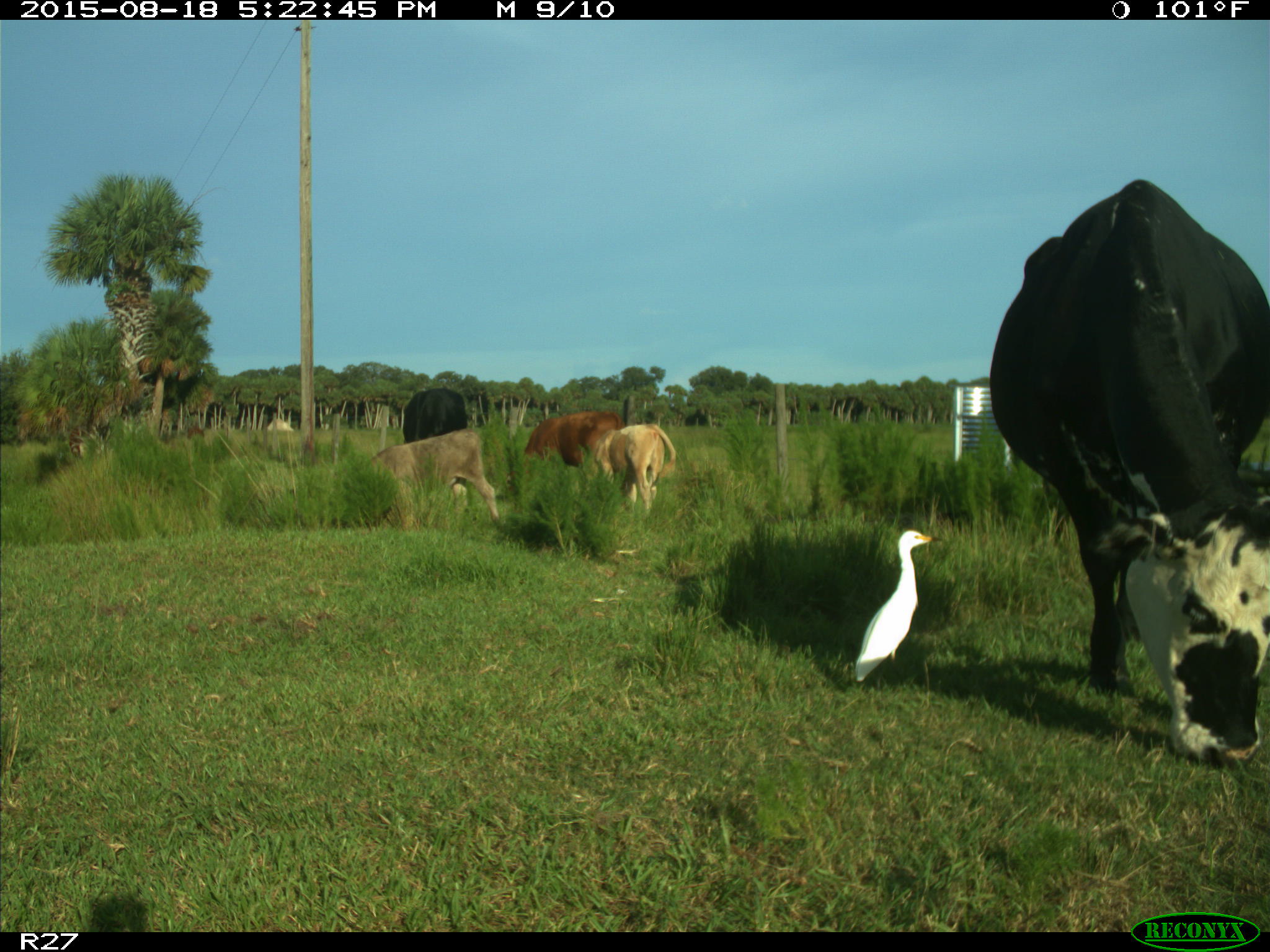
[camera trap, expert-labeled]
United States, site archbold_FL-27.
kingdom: Animalia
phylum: Chordata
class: Mammalia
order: Artiodactyla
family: Bovidae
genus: Bos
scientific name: Bos taurus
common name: domestic cow